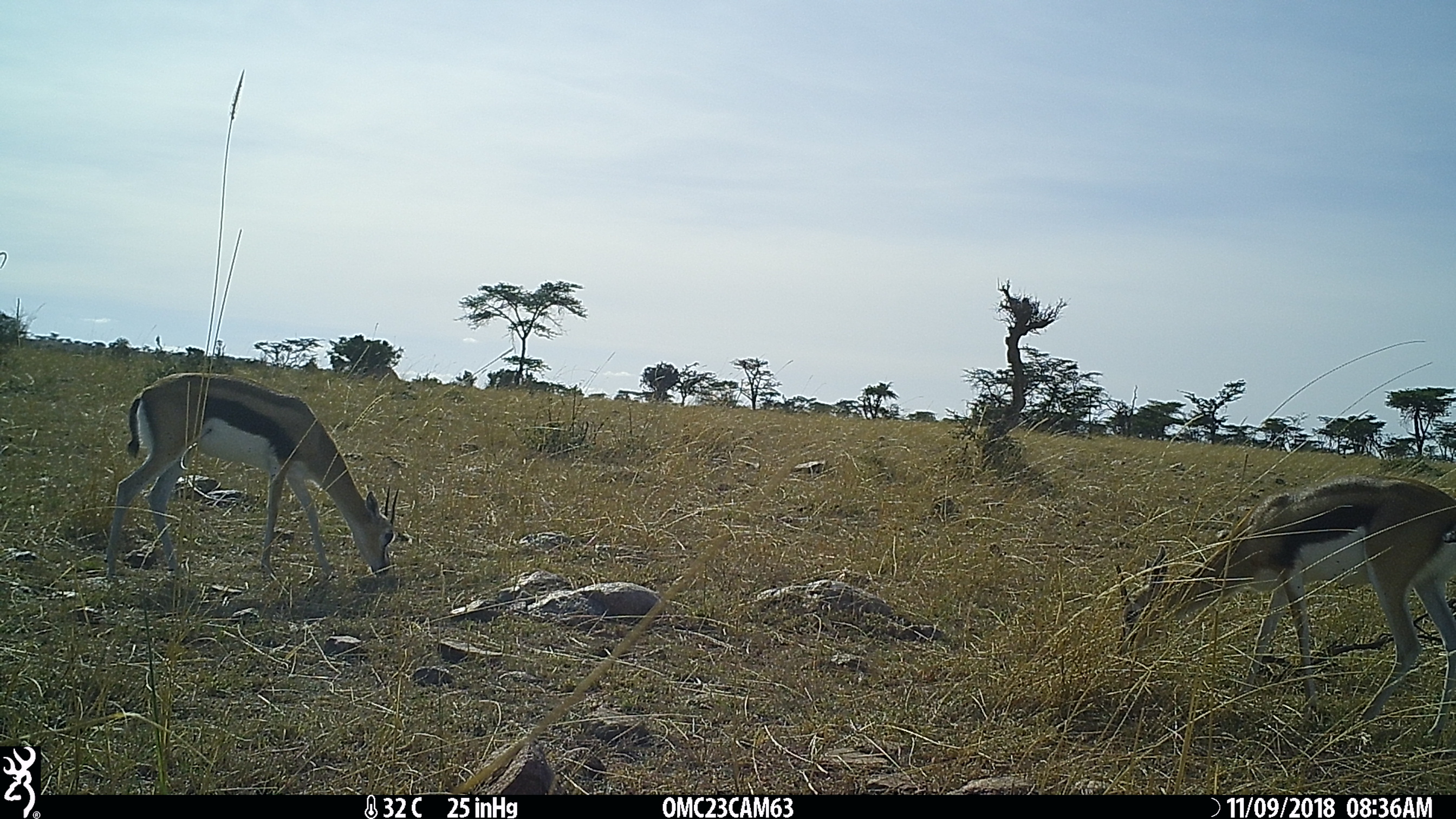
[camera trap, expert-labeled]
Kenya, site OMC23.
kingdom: Animalia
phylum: Chordata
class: Mammalia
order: Artiodactyla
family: Bovidae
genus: Eudorcas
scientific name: Eudorcas thomsonii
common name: thomon's gazelle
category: gazelle thomsons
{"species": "gazelle thomsons (thomon's gazelle) (Eudorcas thomsonii)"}